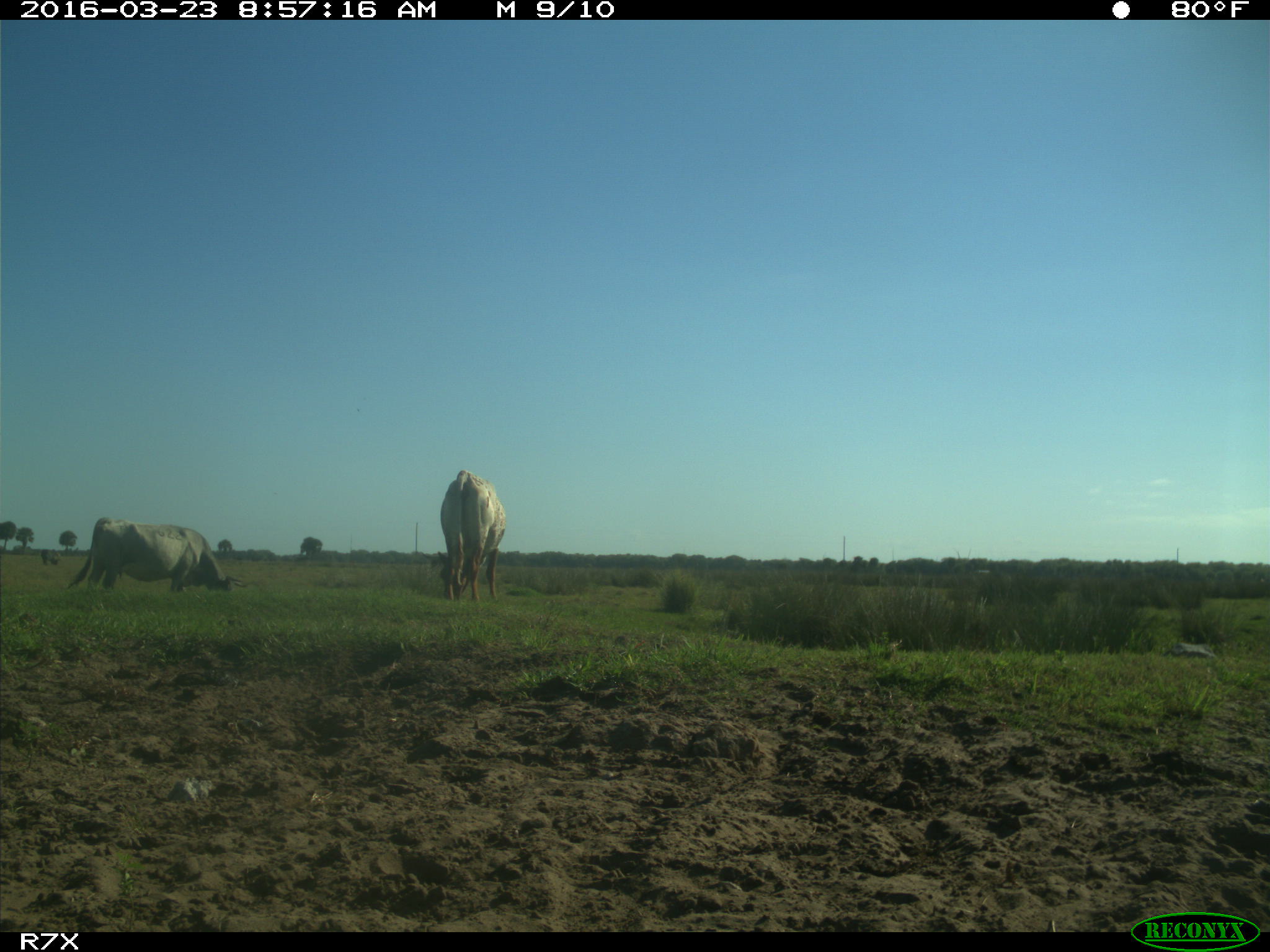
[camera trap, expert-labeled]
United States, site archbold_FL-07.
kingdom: Animalia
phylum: Chordata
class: Mammalia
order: Artiodactyla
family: Bovidae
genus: Bos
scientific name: Bos taurus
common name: domestic cow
Bos taurus (domestic cow).